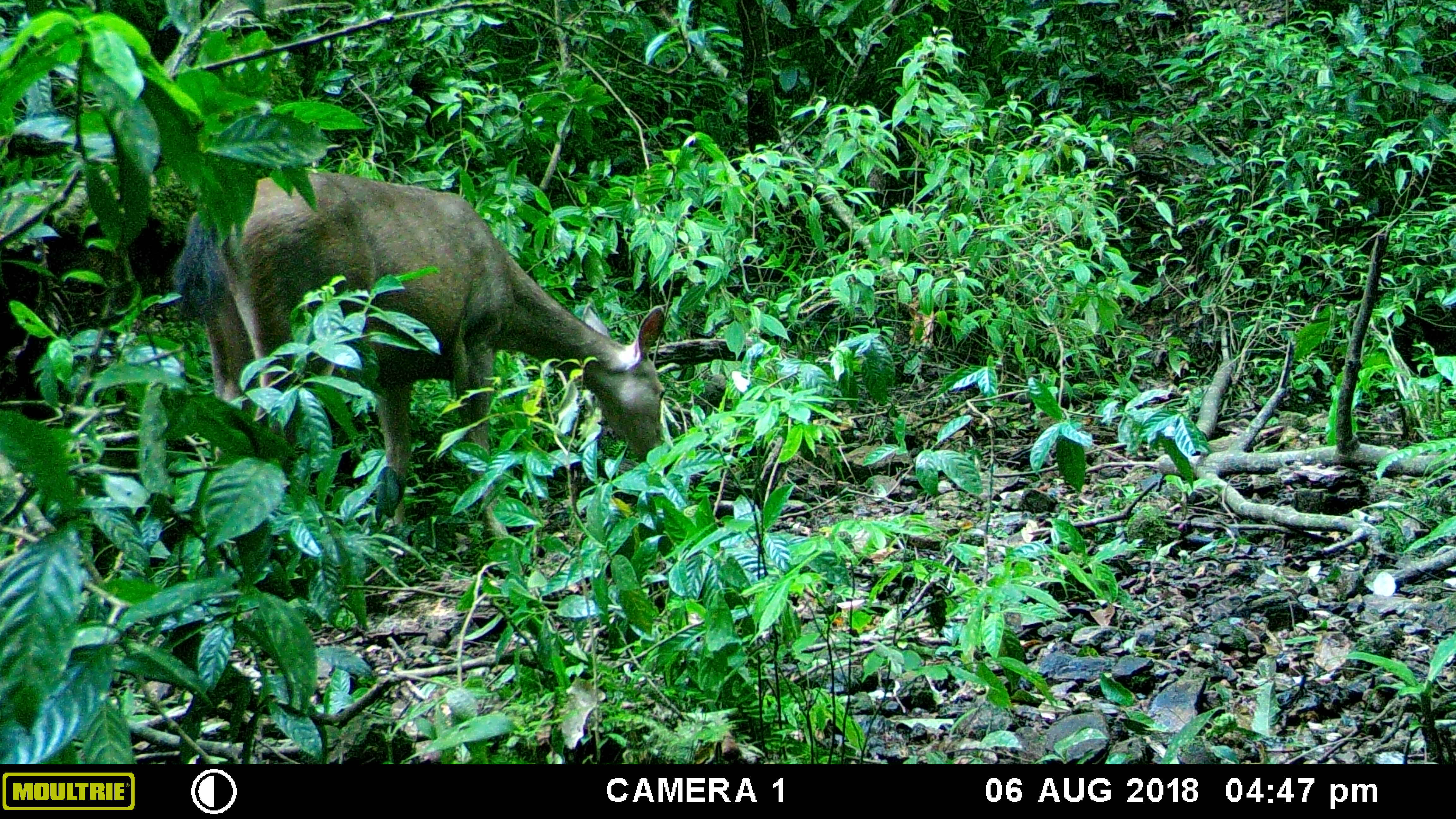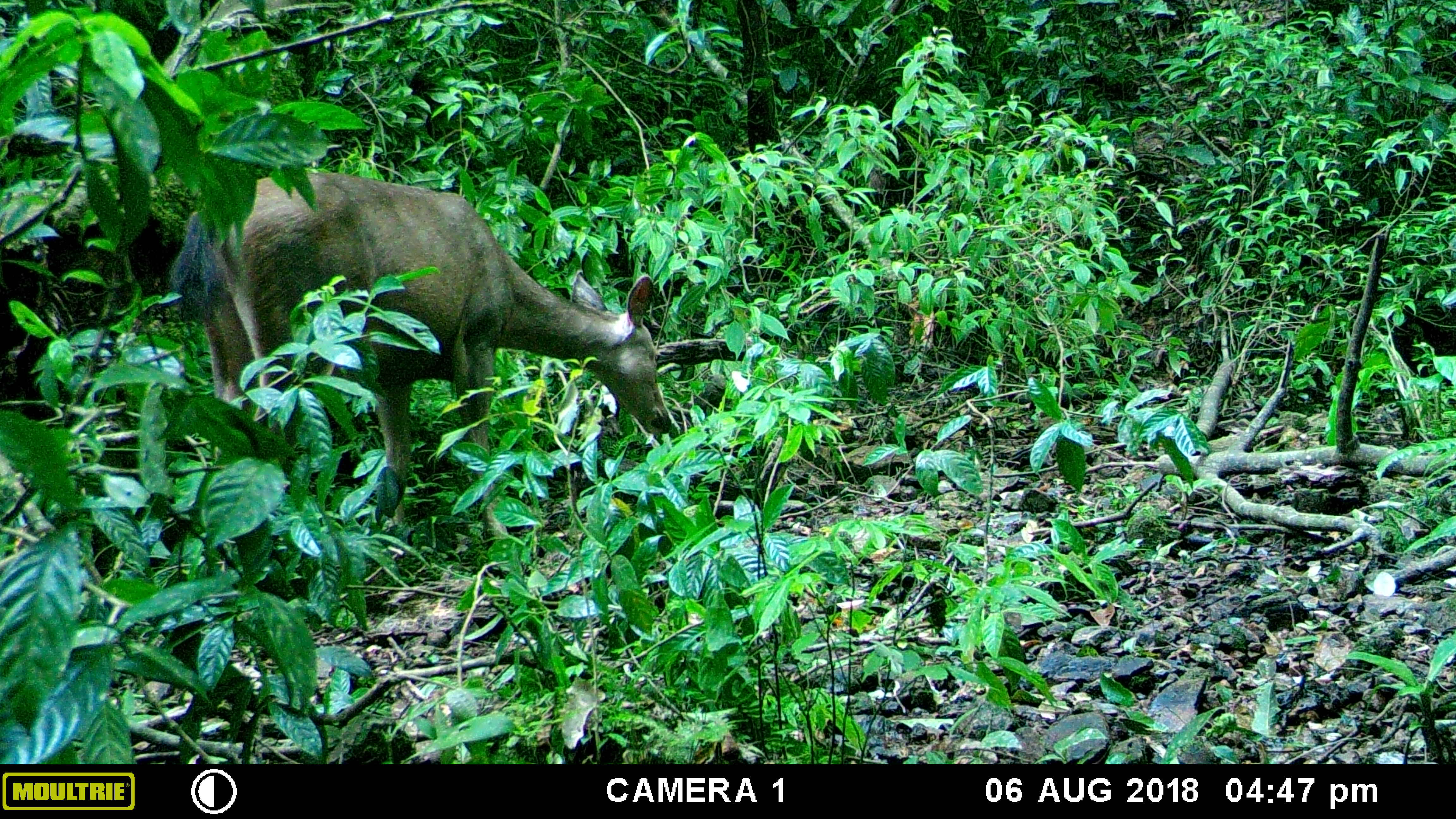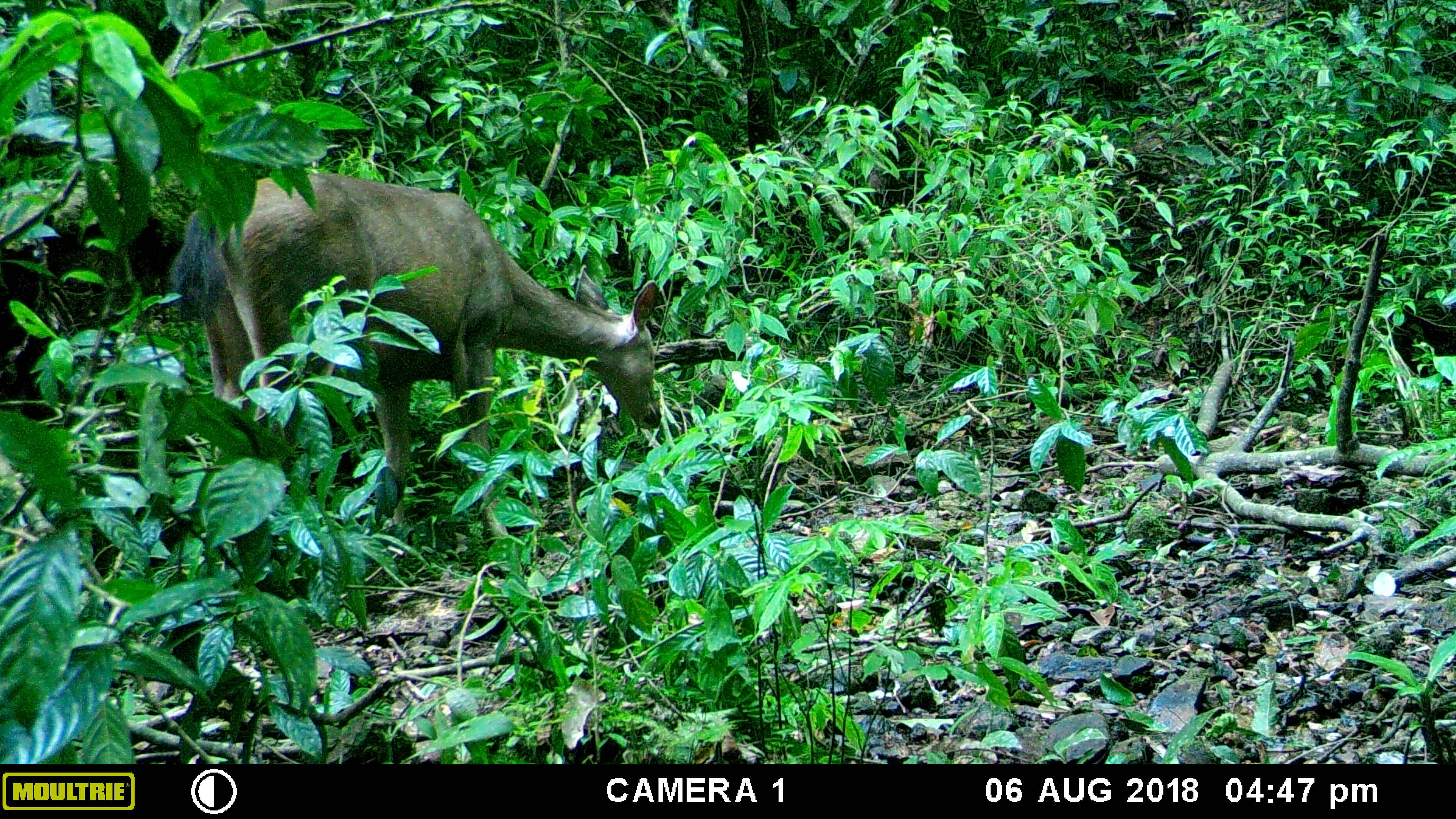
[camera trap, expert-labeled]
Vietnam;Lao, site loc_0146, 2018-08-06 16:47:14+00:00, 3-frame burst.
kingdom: Animalia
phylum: Chordata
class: Mammalia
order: Artiodactyla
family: Cervidae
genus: Rusa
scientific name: Rusa unicolor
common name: sambar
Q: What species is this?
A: Sambar (Rusa unicolor).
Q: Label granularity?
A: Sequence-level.